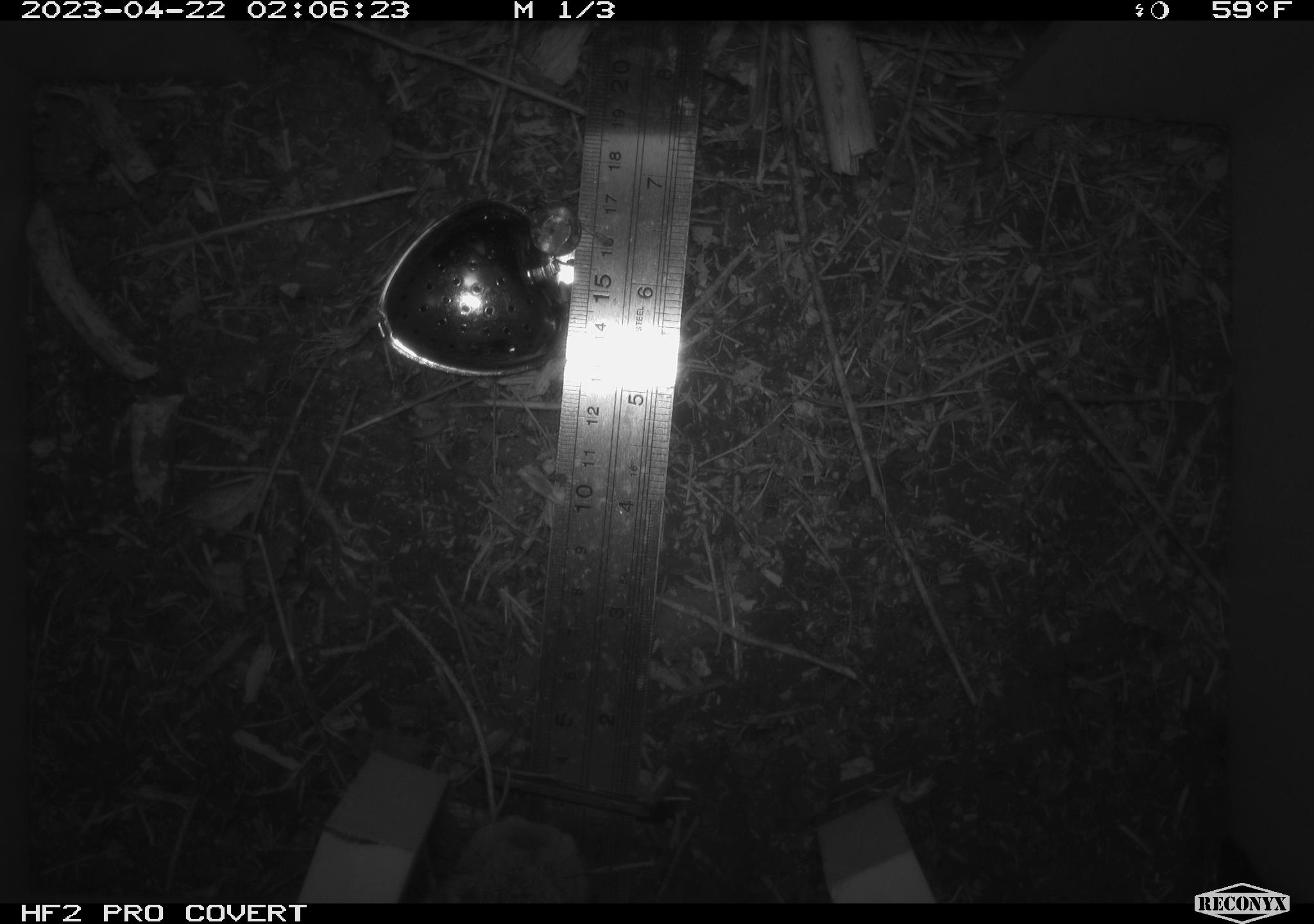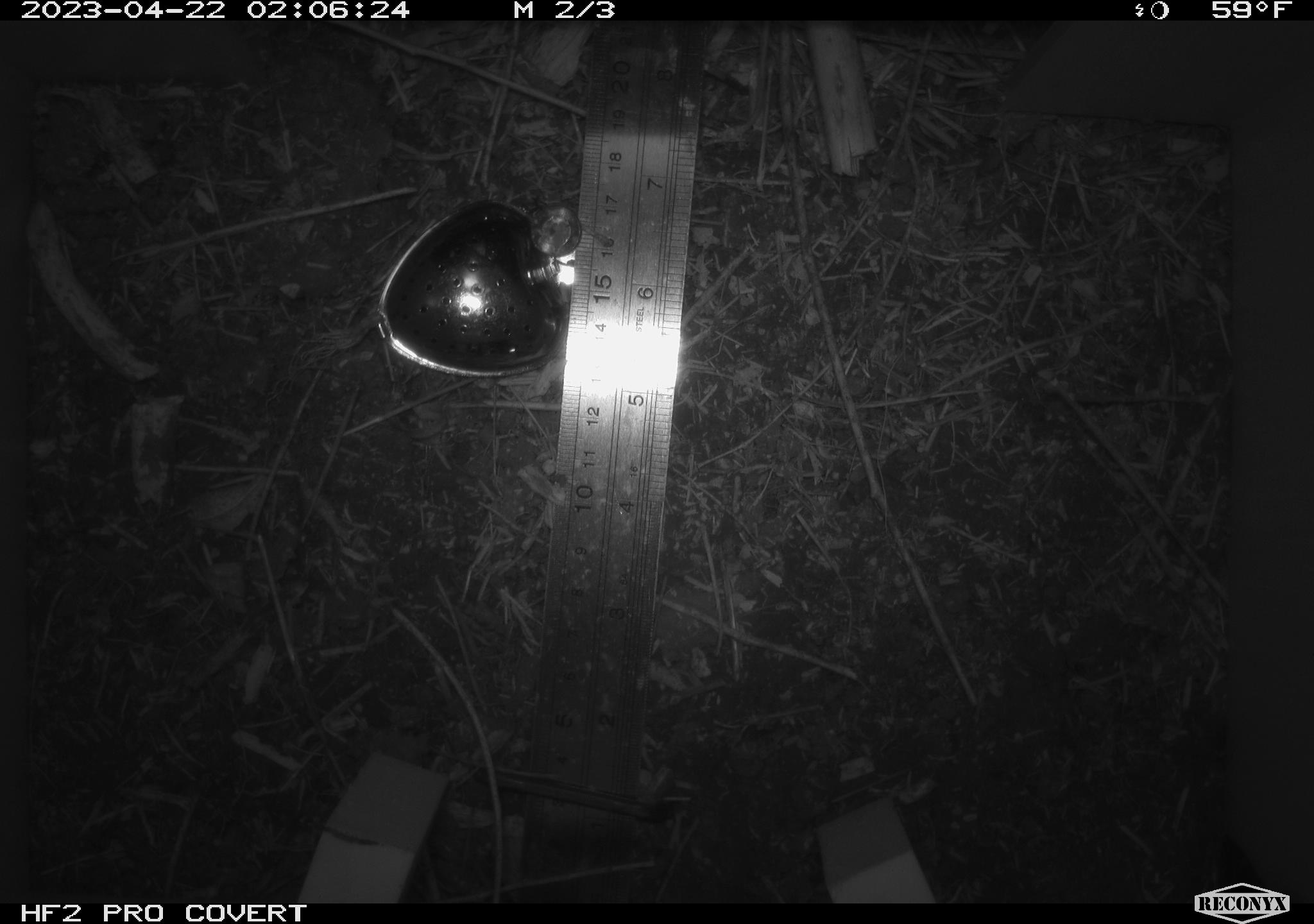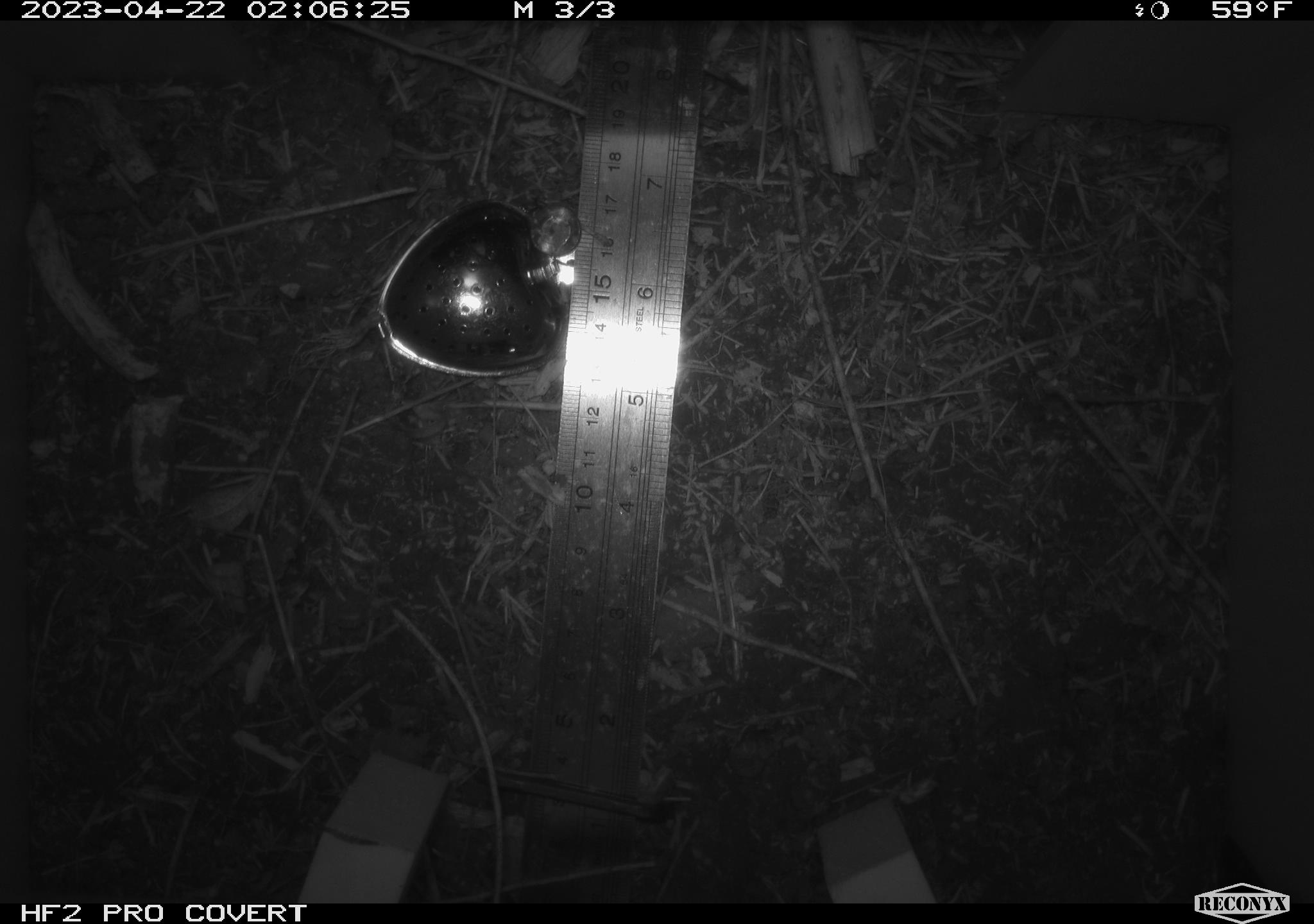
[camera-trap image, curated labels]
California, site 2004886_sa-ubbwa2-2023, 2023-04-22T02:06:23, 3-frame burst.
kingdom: Animalia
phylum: Chordata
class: Mammalia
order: Rodentia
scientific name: Rodentia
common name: mouse species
Mouse species (Rodentia).